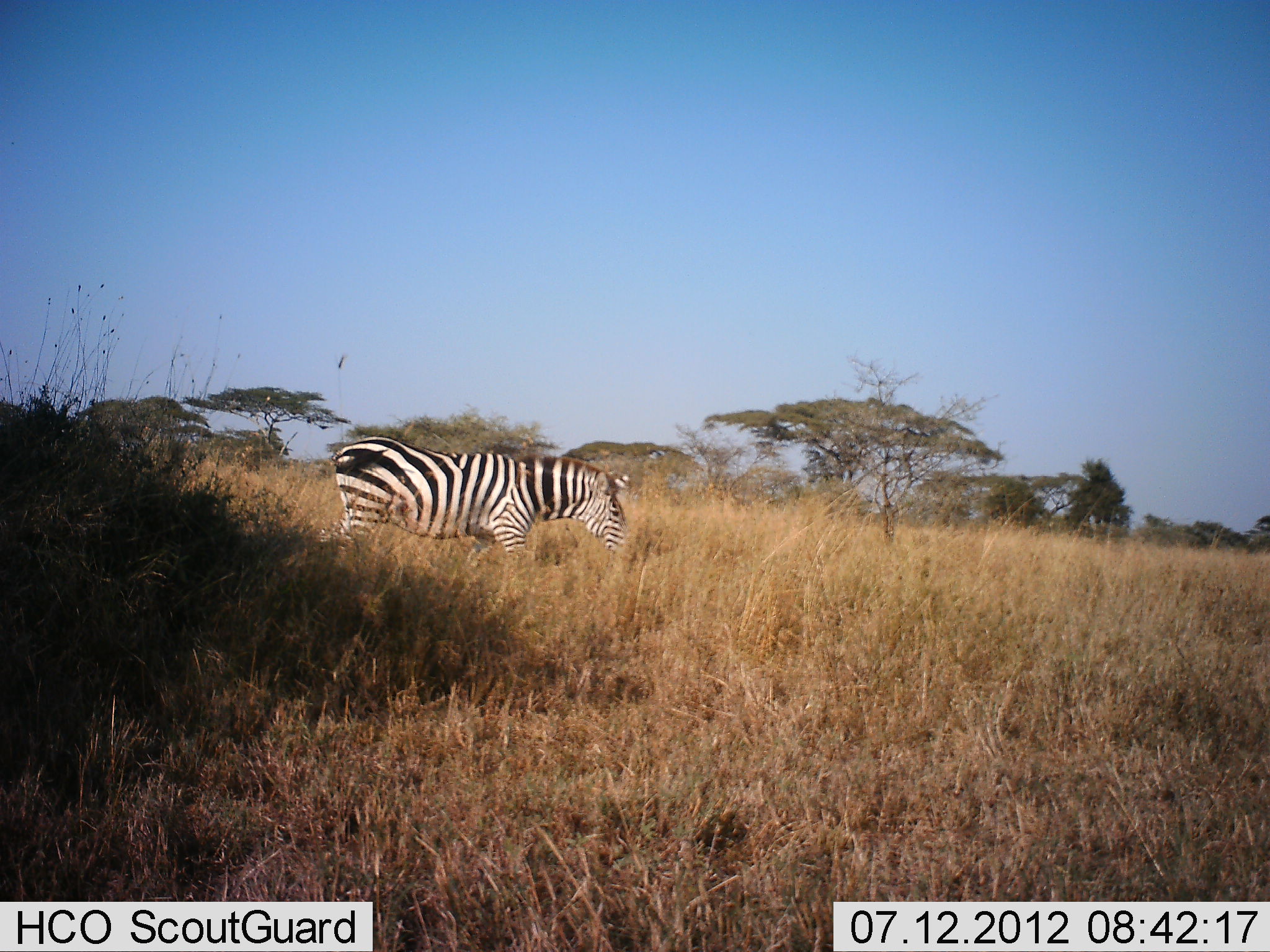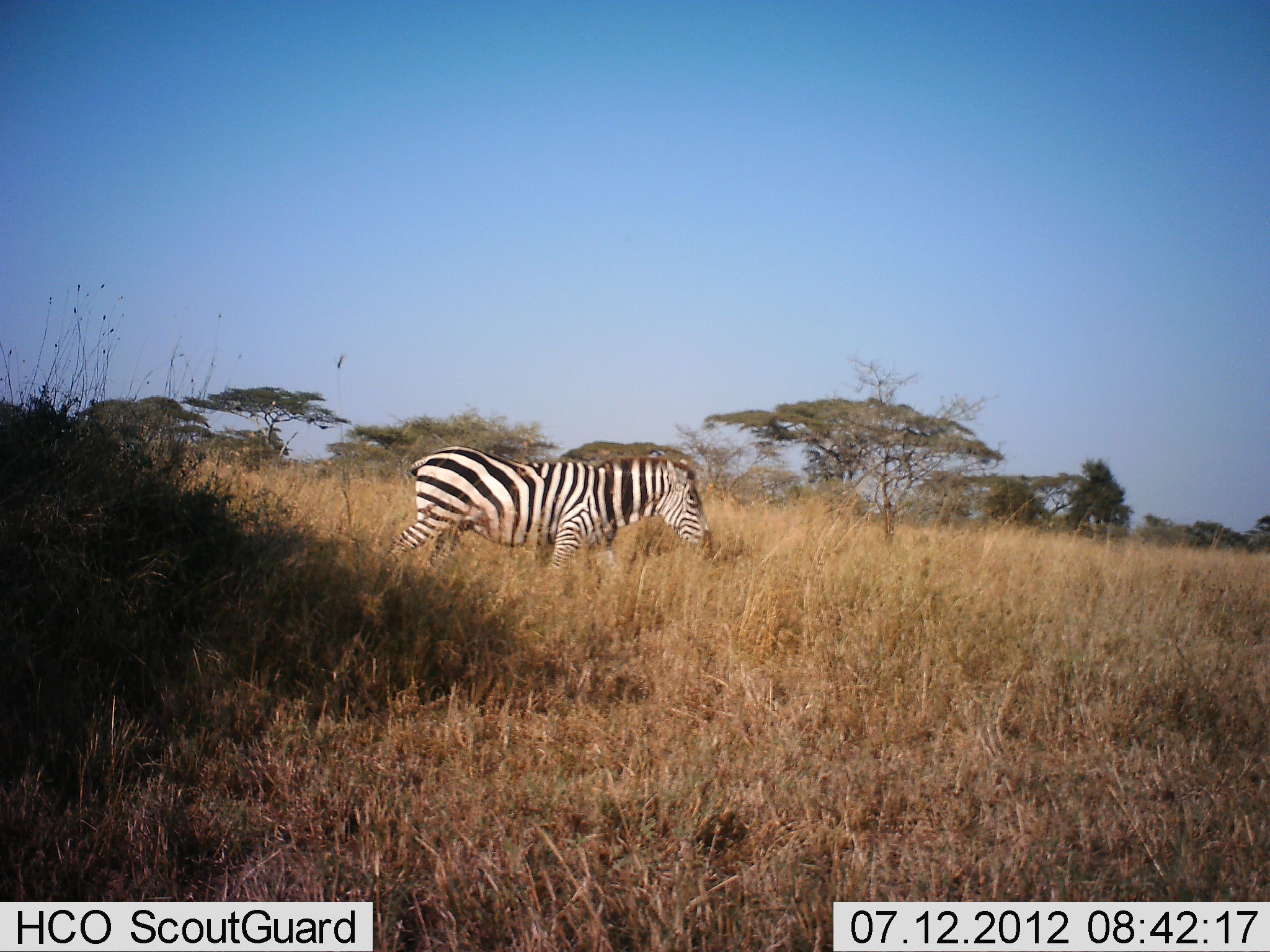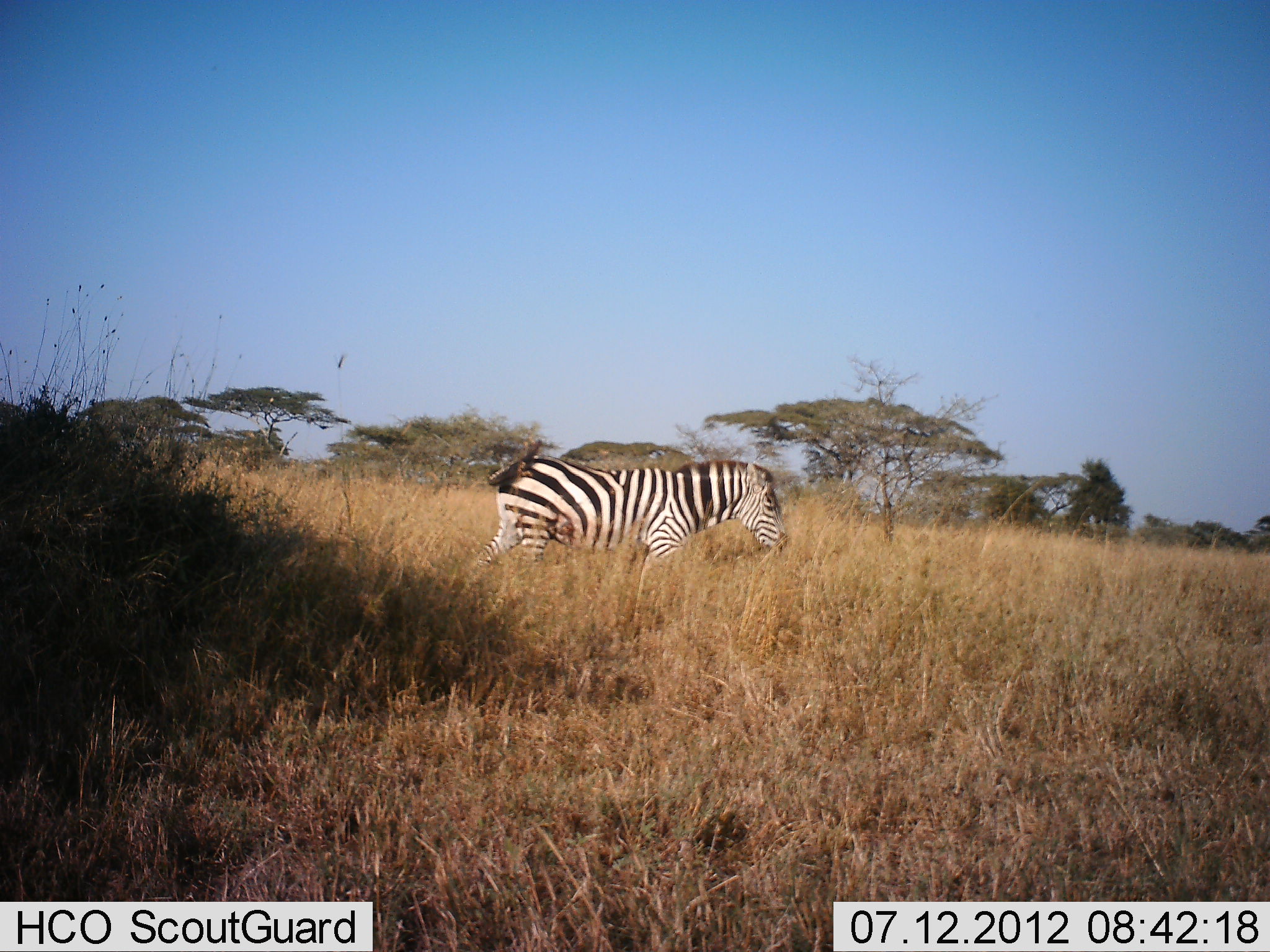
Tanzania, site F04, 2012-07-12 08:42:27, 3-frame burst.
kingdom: Animalia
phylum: Chordata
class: Mammalia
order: Perissodactyla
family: Equidae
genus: Equus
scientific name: Equus quagga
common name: plains zebra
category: zebra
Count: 1.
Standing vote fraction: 20%.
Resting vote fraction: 0%.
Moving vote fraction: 90%.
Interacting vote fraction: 0%.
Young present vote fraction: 0%.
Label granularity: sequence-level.